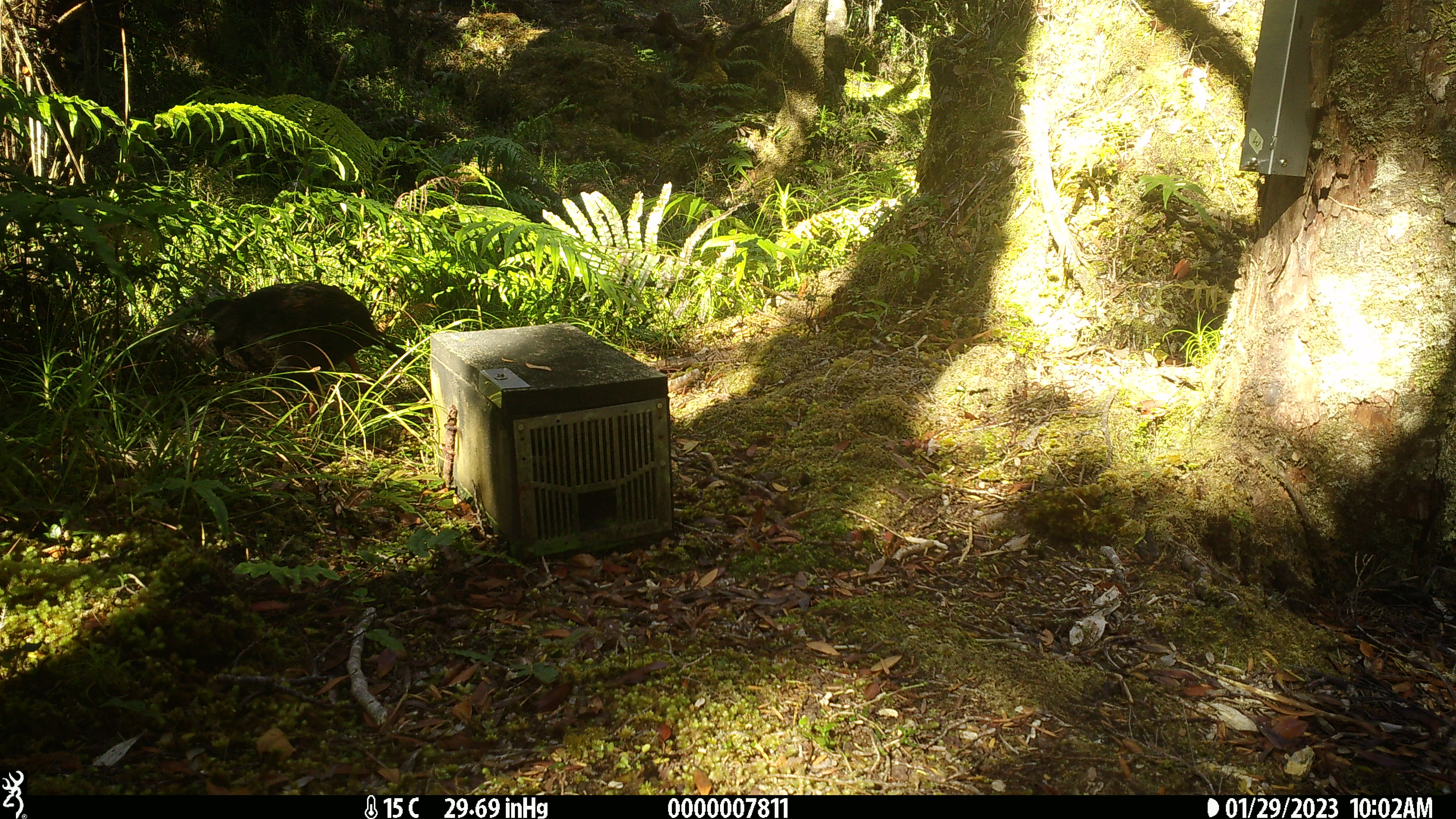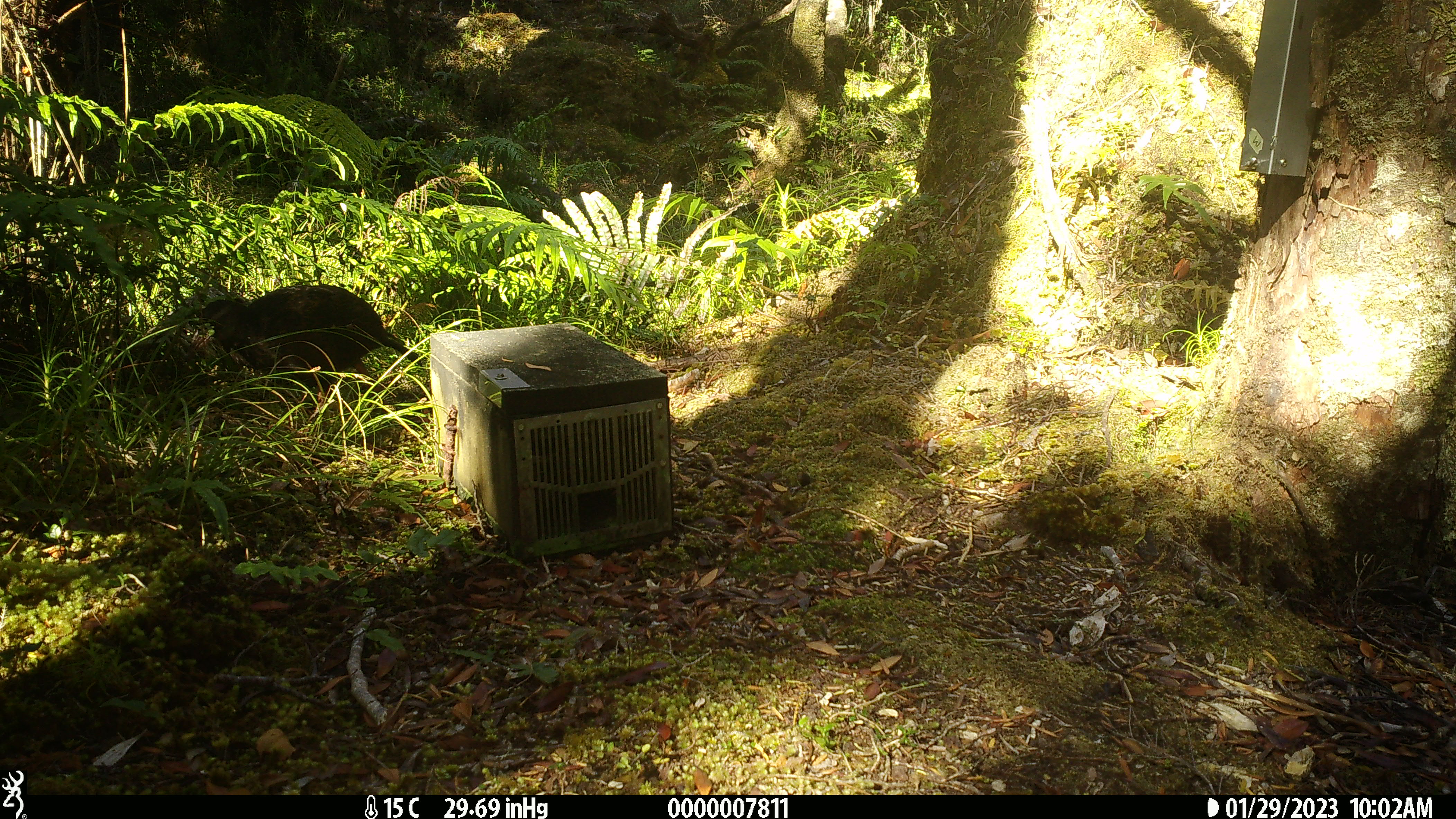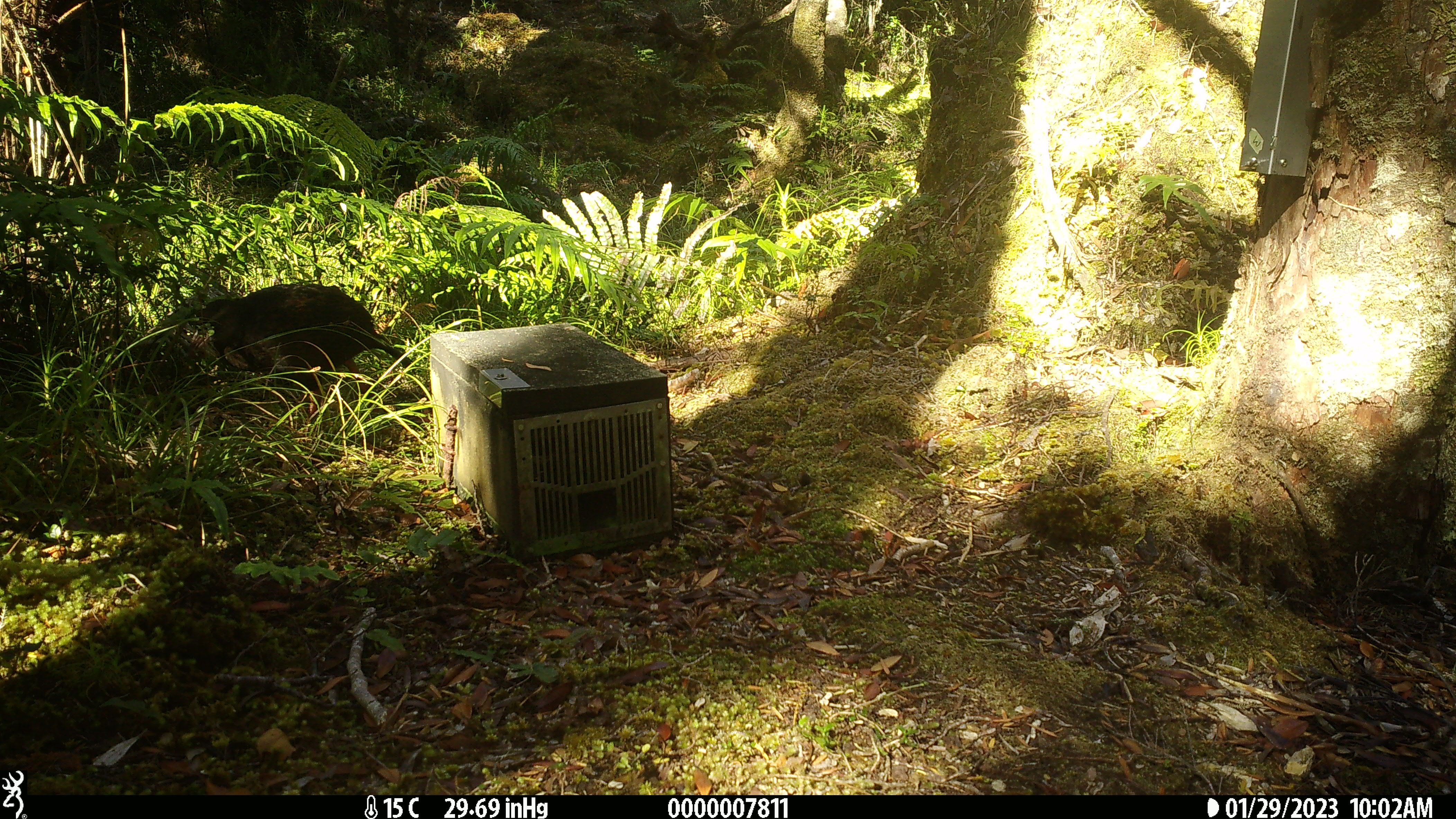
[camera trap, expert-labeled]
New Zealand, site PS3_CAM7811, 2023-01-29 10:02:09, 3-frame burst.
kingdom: Animalia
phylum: Chordata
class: Aves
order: Gruiformes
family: Rallidae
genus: Gallirallus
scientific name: Gallirallus australis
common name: weka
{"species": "weka (Gallirallus australis)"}